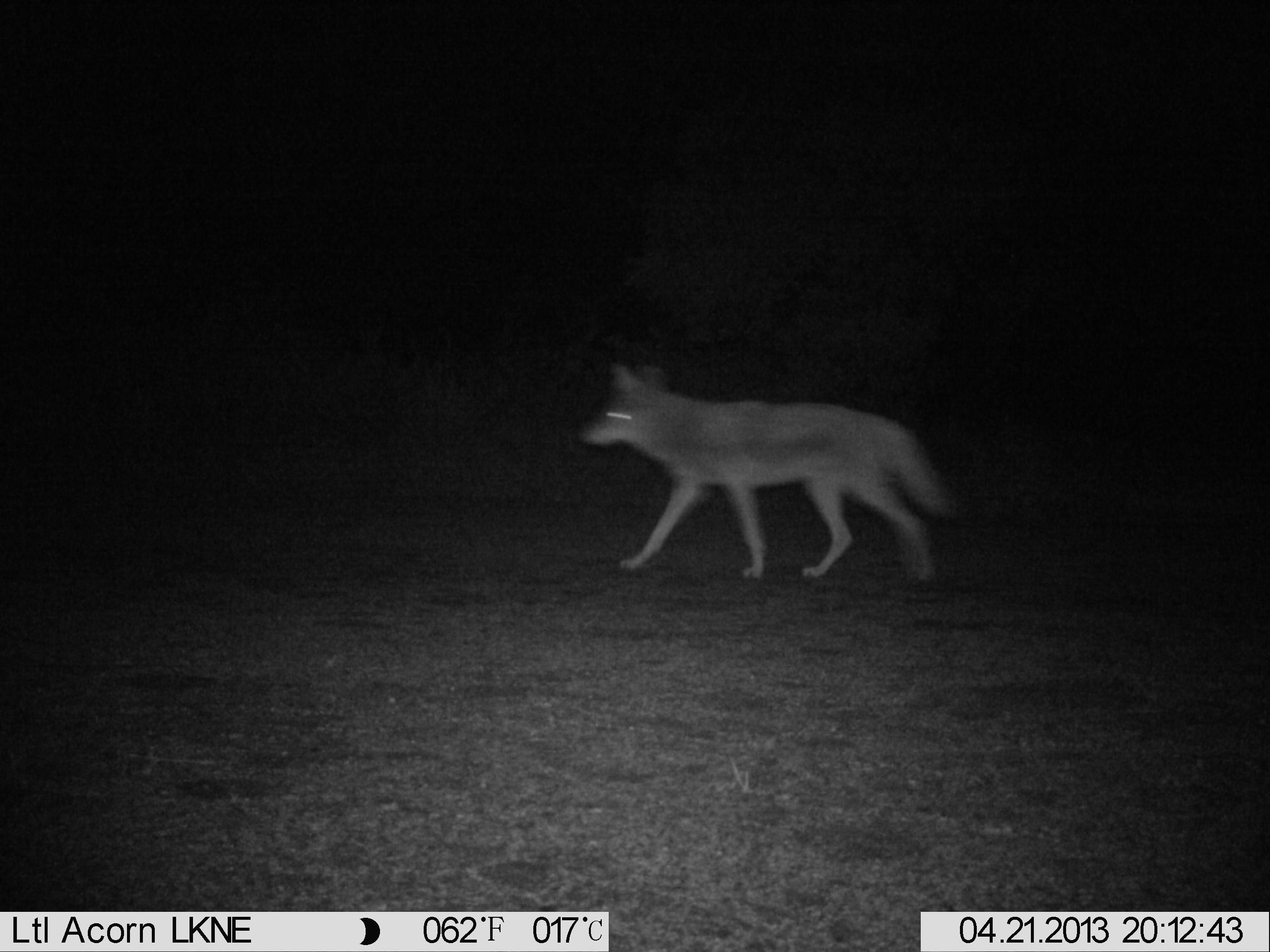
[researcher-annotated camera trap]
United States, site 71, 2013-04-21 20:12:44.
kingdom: Animalia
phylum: Chordata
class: Mammalia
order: Carnivora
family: Canidae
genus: Canis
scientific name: Canis latrans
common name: coyote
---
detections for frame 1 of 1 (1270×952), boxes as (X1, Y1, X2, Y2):
coyote: (576, 359, 958, 587)